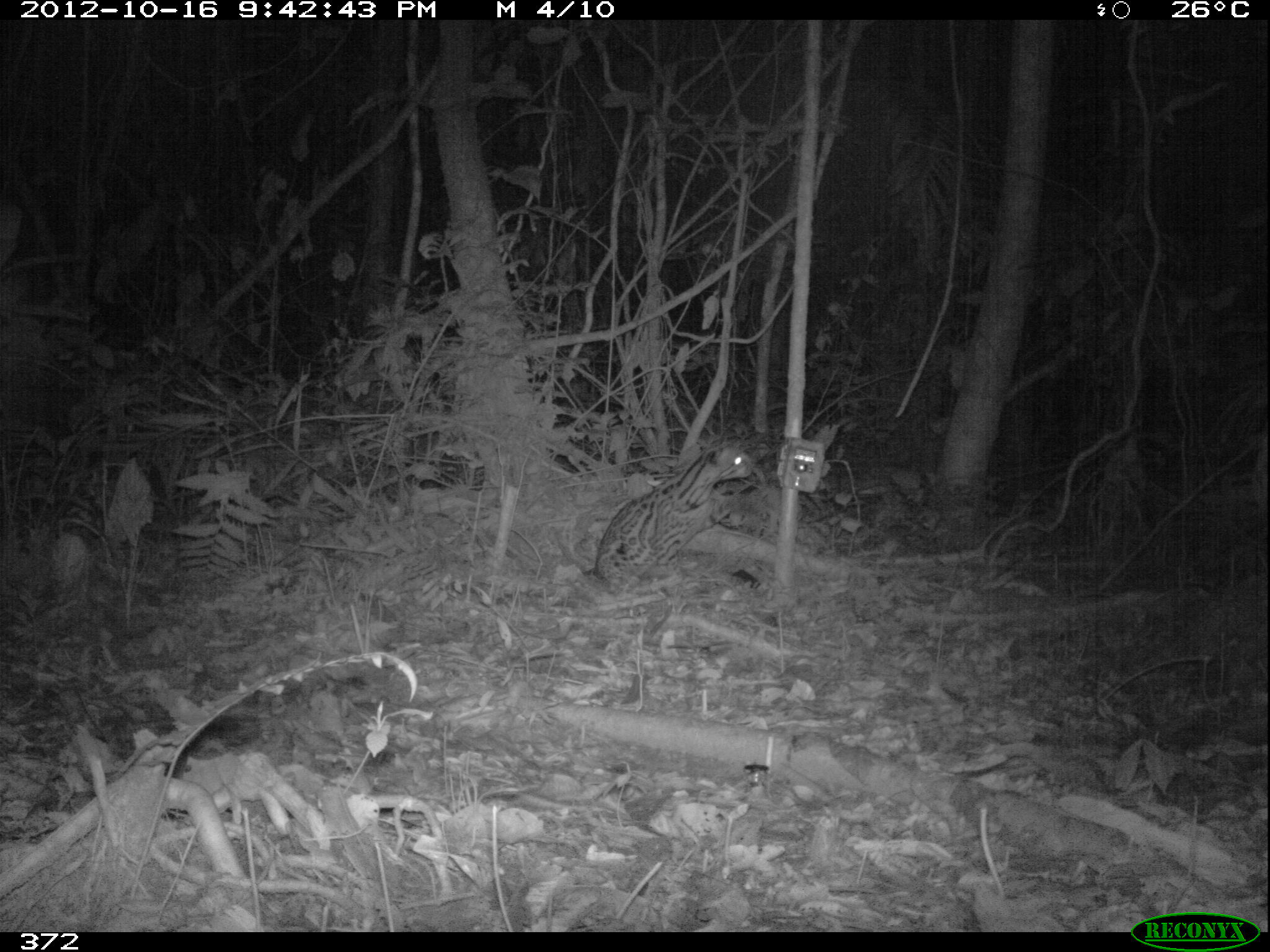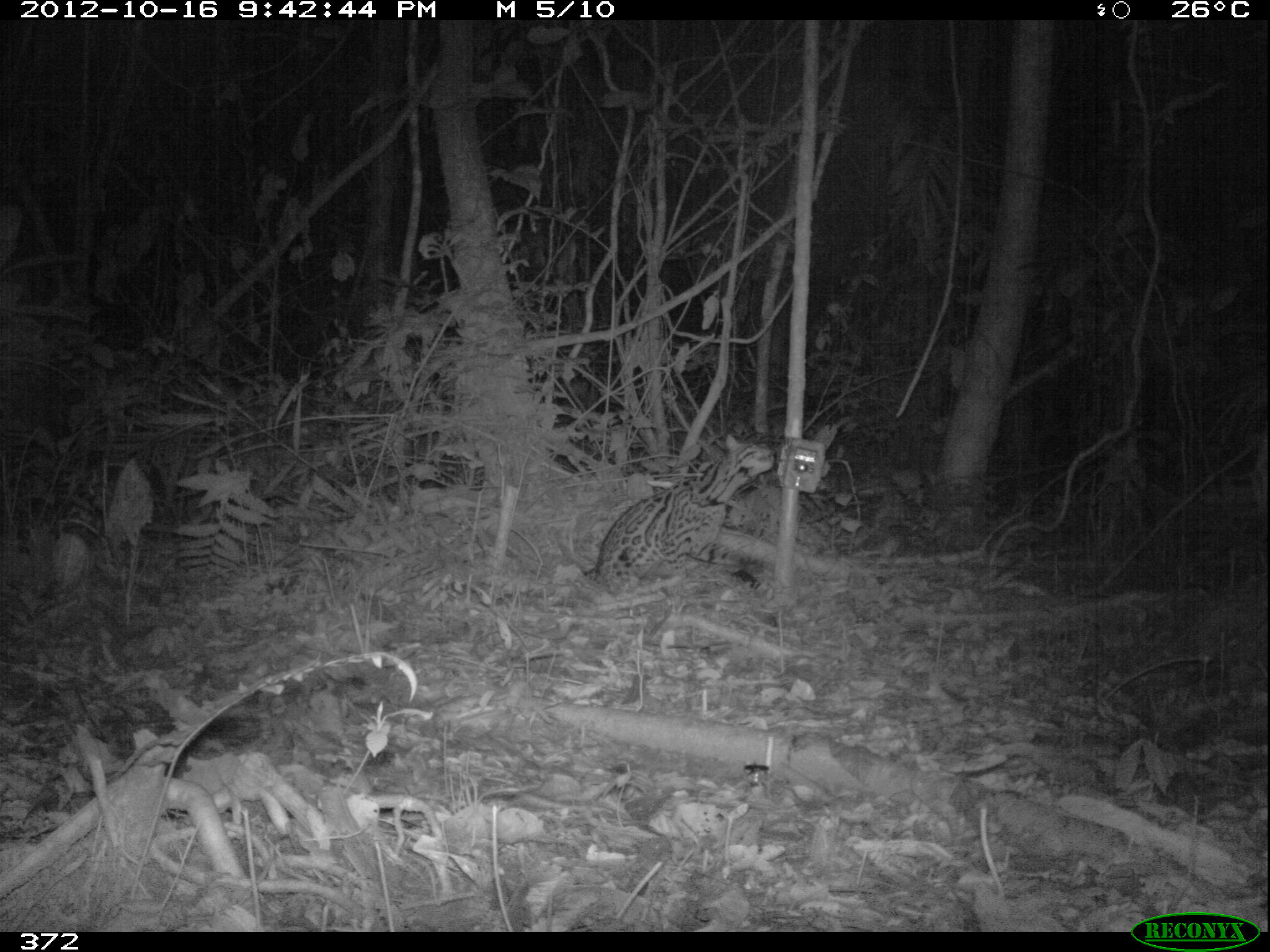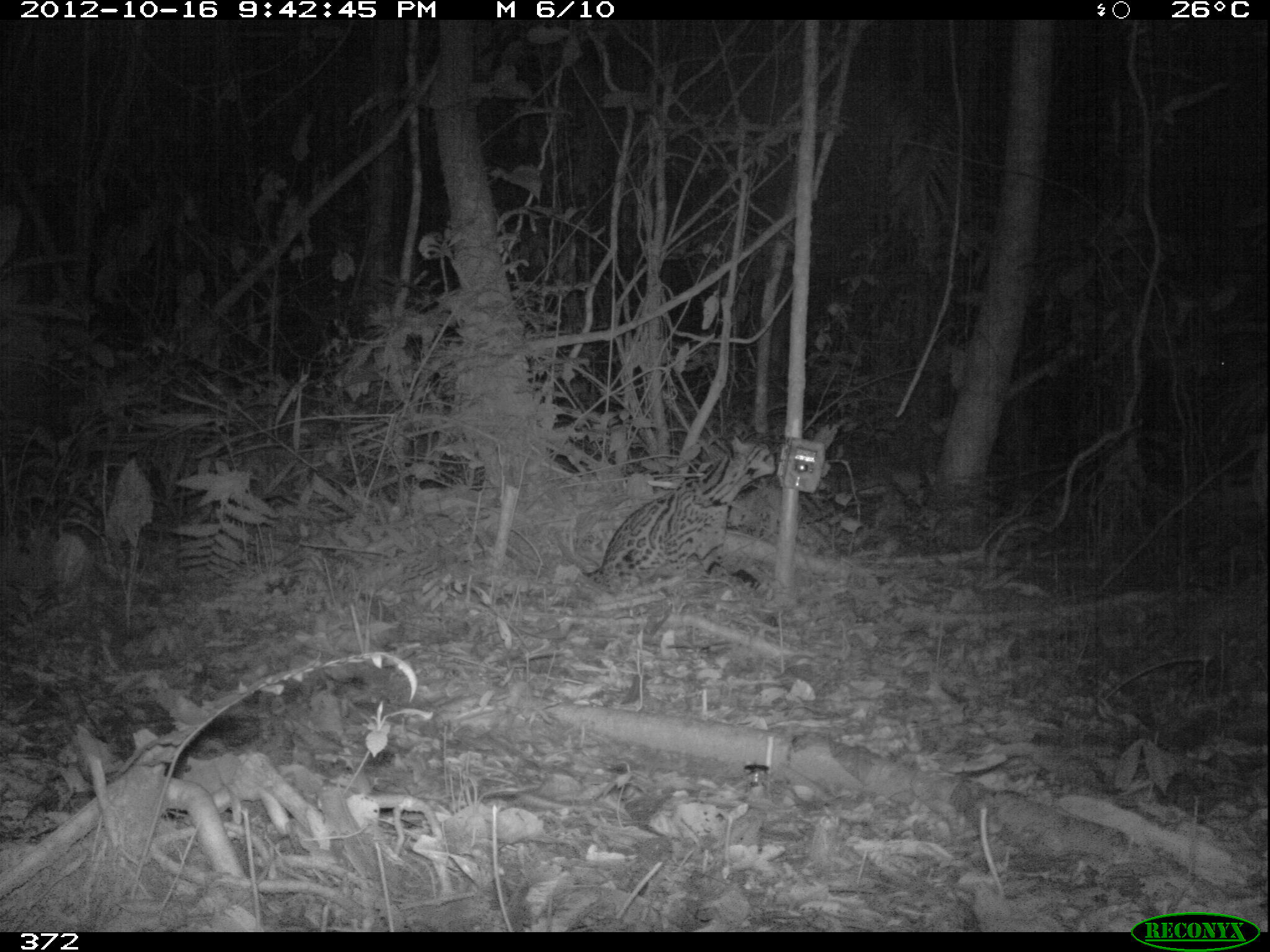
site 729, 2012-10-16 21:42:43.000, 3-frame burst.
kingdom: Animalia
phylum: Chordata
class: Mammalia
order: Carnivora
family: Felidae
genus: Leopardus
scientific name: Leopardus pardalis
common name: ocelot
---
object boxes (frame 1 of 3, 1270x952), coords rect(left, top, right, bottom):
leopardus pardalis: rect(592, 441, 753, 595)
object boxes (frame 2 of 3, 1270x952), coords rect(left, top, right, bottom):
leopardus pardalis: rect(591, 433, 775, 596)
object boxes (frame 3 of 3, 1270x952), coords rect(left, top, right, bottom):
leopardus pardalis: rect(580, 433, 777, 596)